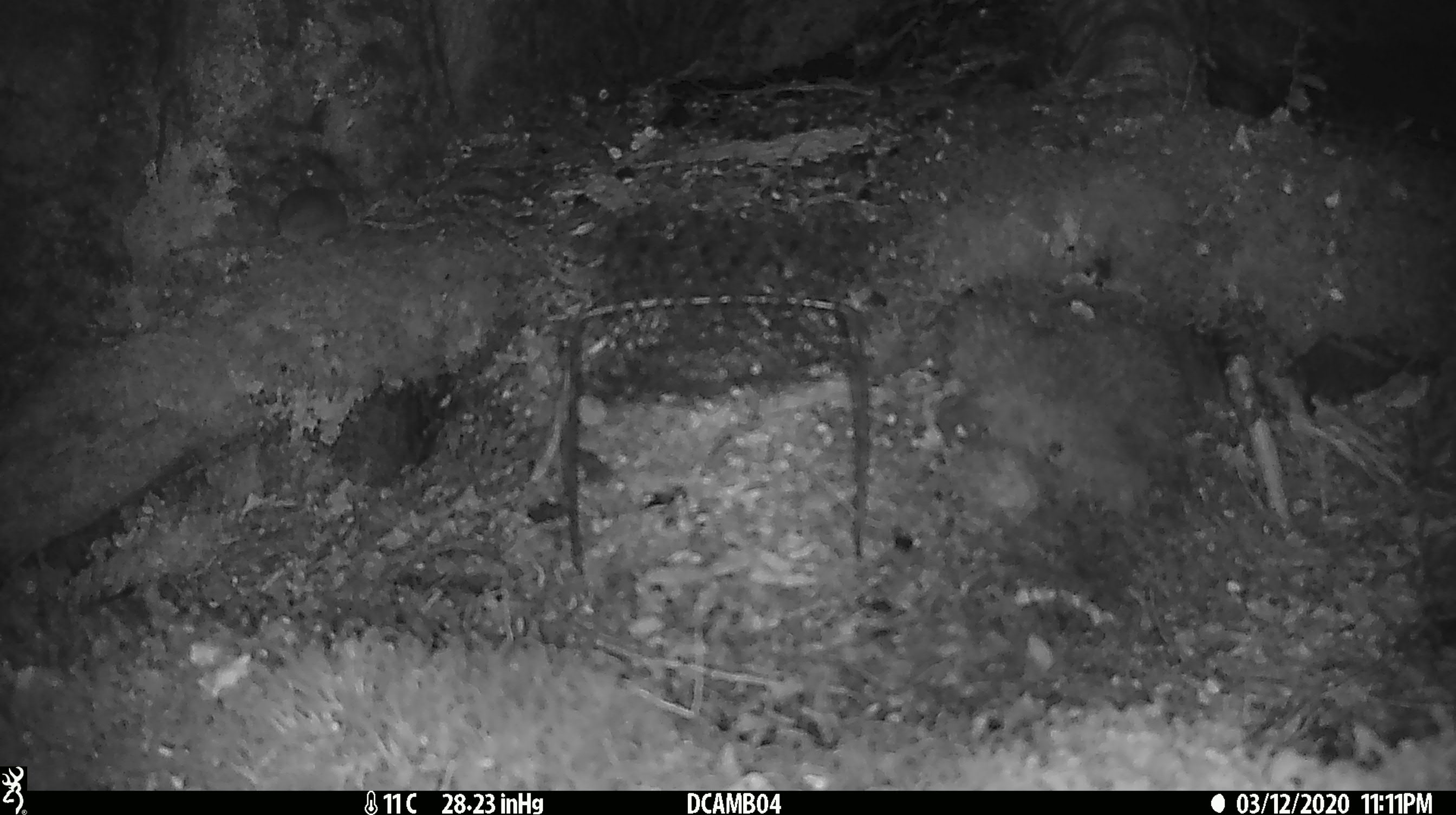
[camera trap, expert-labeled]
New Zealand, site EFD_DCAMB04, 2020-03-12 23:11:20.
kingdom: Animalia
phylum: Chordata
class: Mammalia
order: Rodentia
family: Muridae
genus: Mus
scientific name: Mus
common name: mouse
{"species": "mouse (Mus)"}